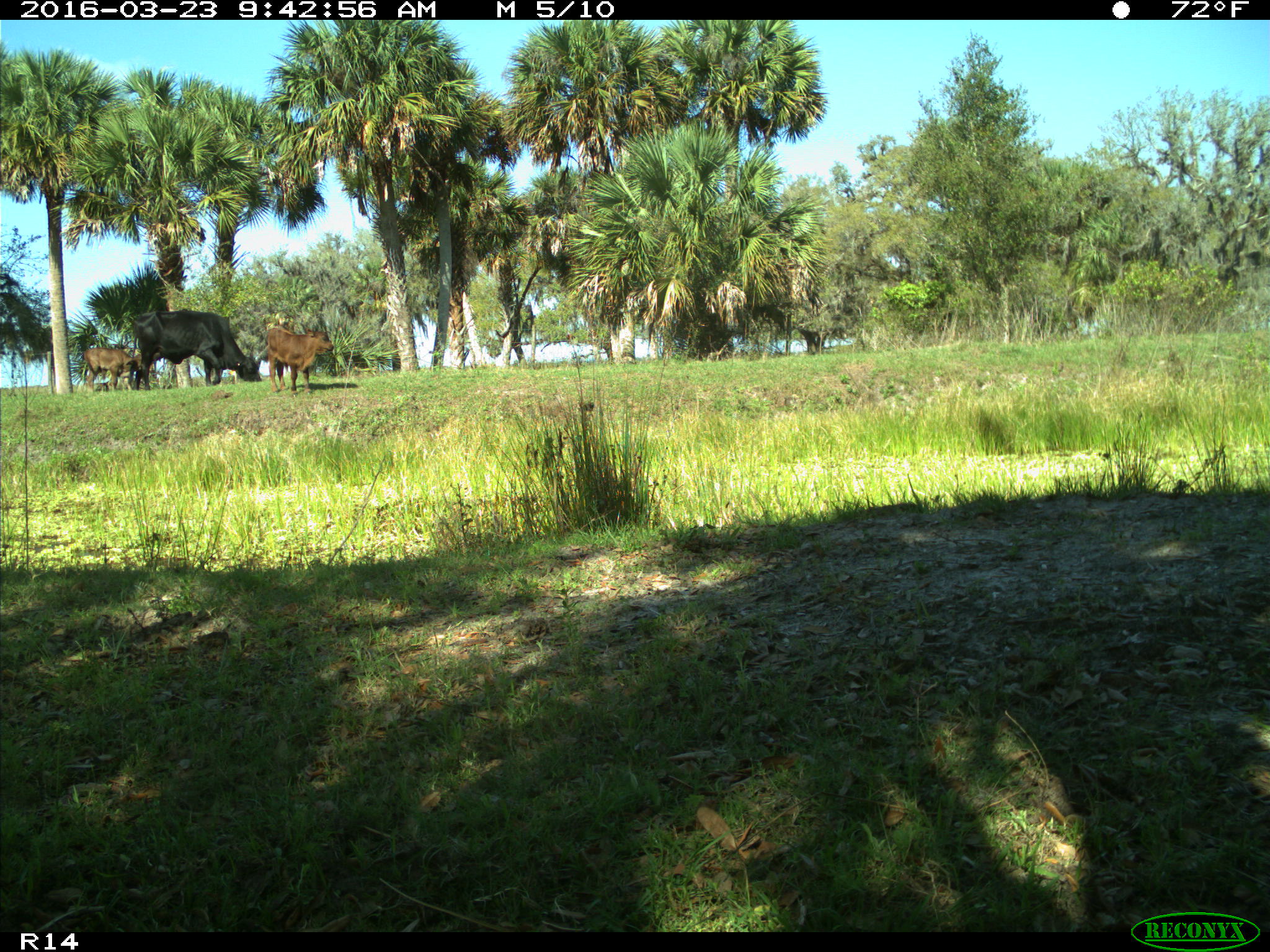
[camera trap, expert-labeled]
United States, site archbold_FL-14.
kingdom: Animalia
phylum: Chordata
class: Mammalia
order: Artiodactyla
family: Bovidae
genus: Bos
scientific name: Bos taurus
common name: domestic cow